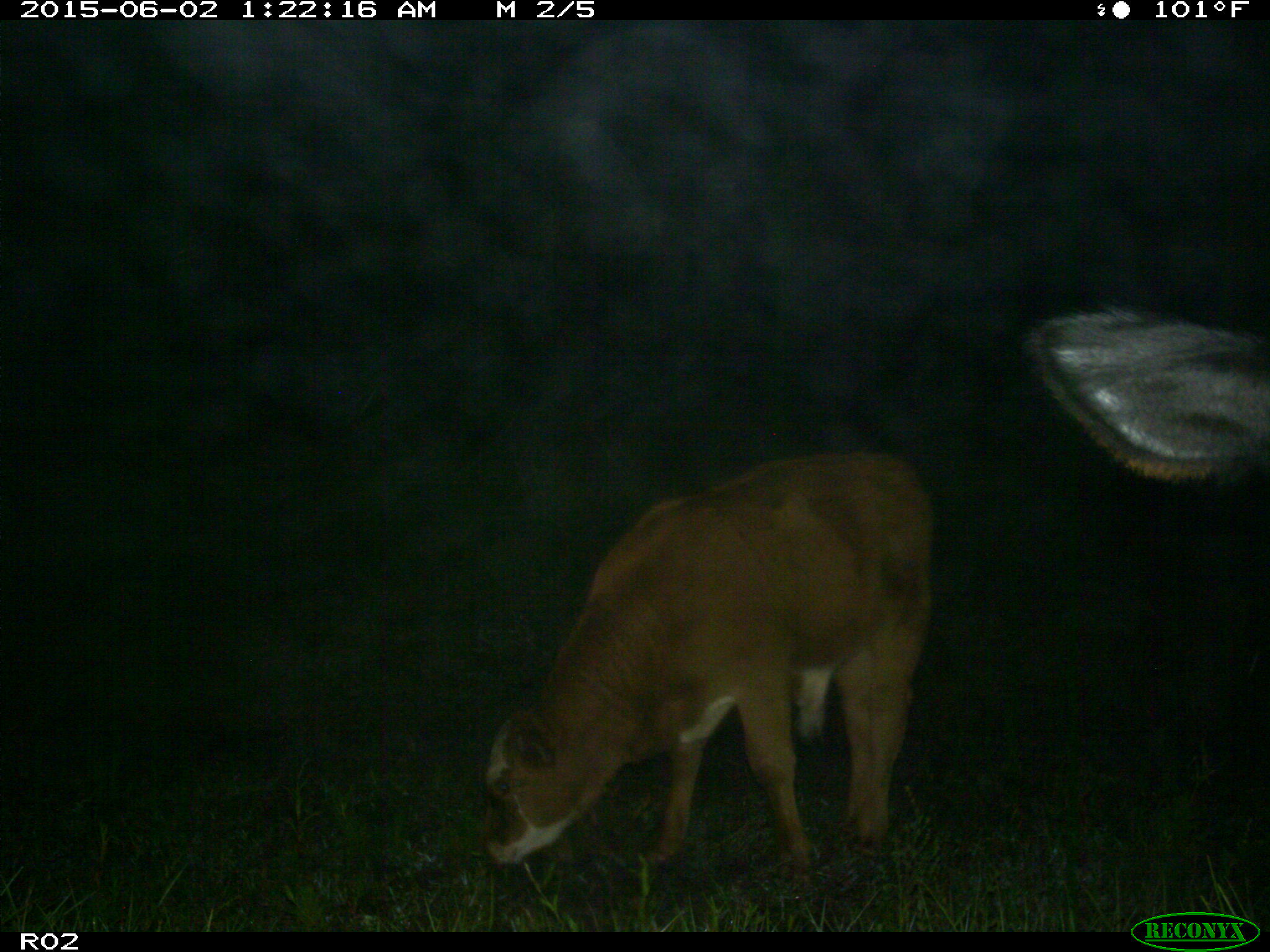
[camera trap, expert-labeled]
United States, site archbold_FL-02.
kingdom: Animalia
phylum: Chordata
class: Mammalia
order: Artiodactyla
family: Bovidae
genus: Bos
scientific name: Bos taurus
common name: domestic cow